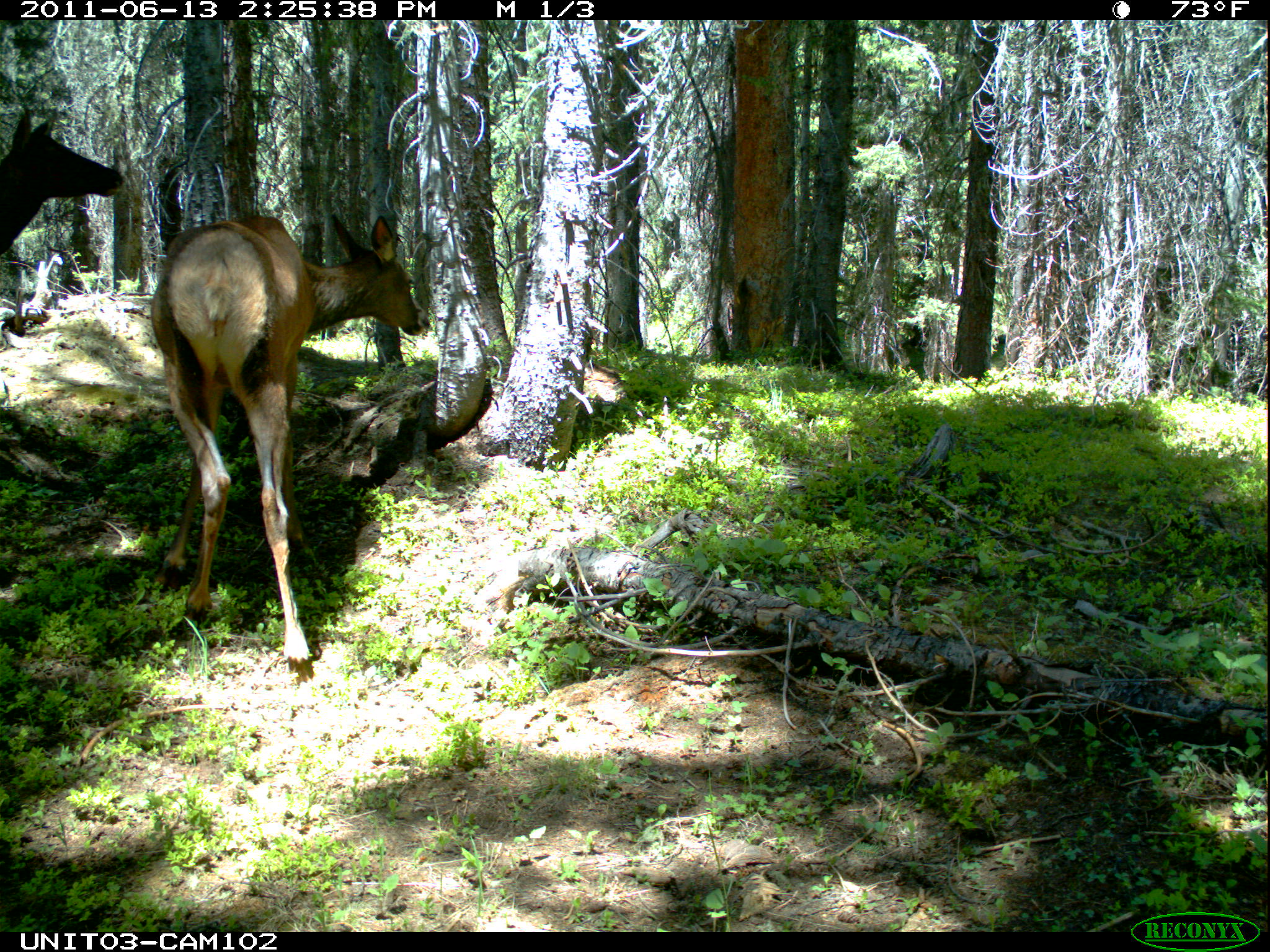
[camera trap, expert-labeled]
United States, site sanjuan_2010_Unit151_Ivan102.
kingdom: Animalia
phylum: Chordata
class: Mammalia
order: Artiodactyla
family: Cervidae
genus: Cervus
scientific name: Cervus elaphus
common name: red deer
Cervus elaphus (red deer).